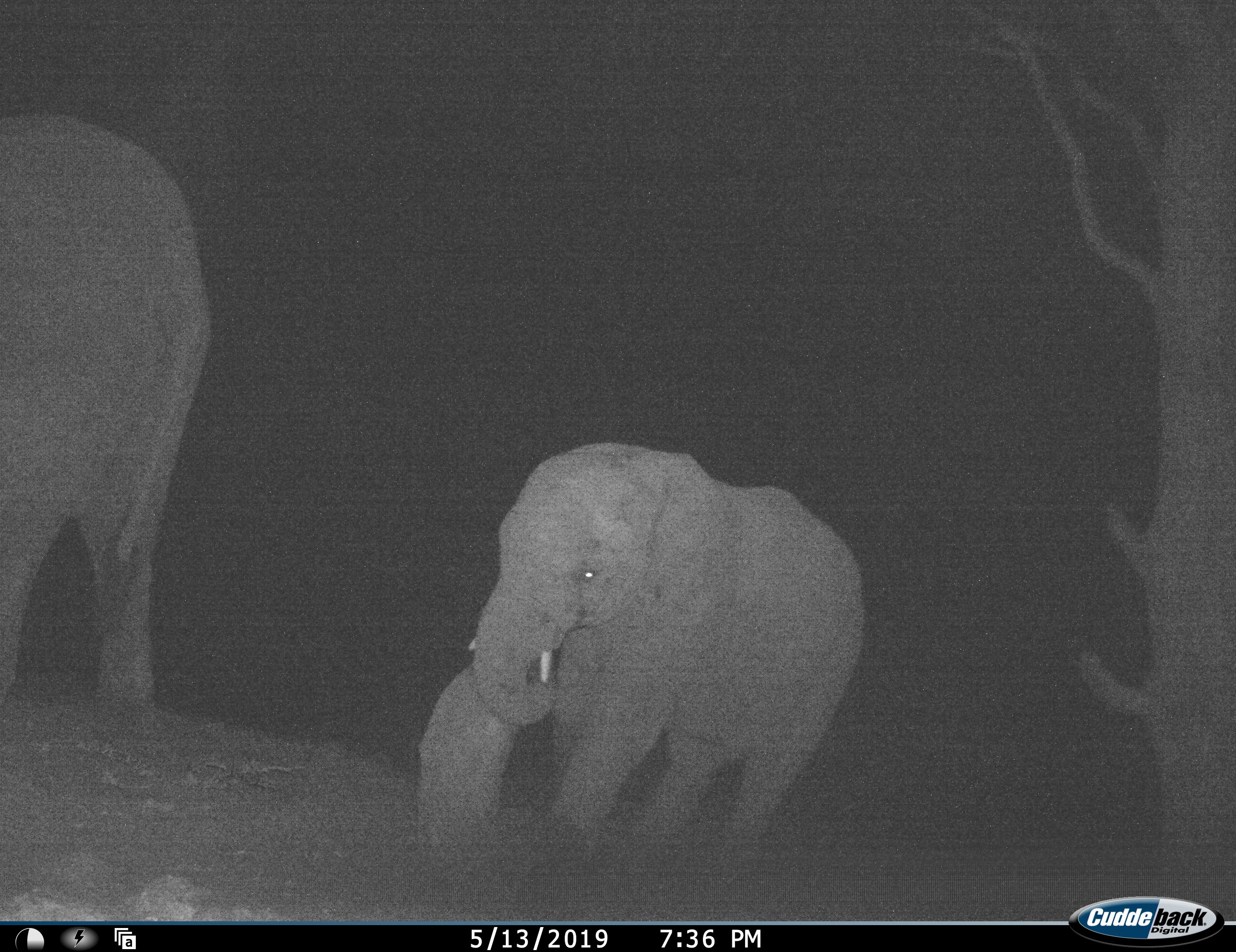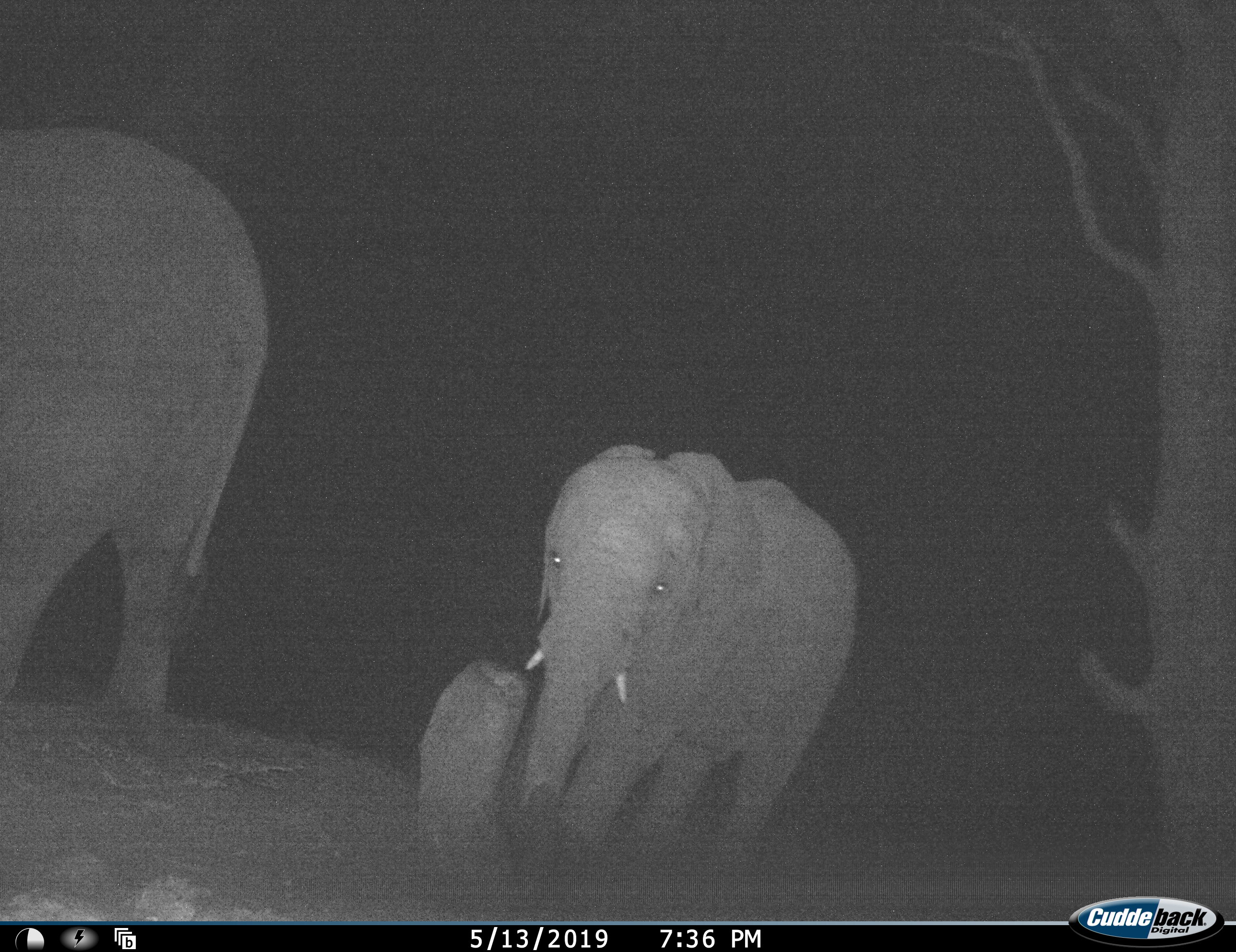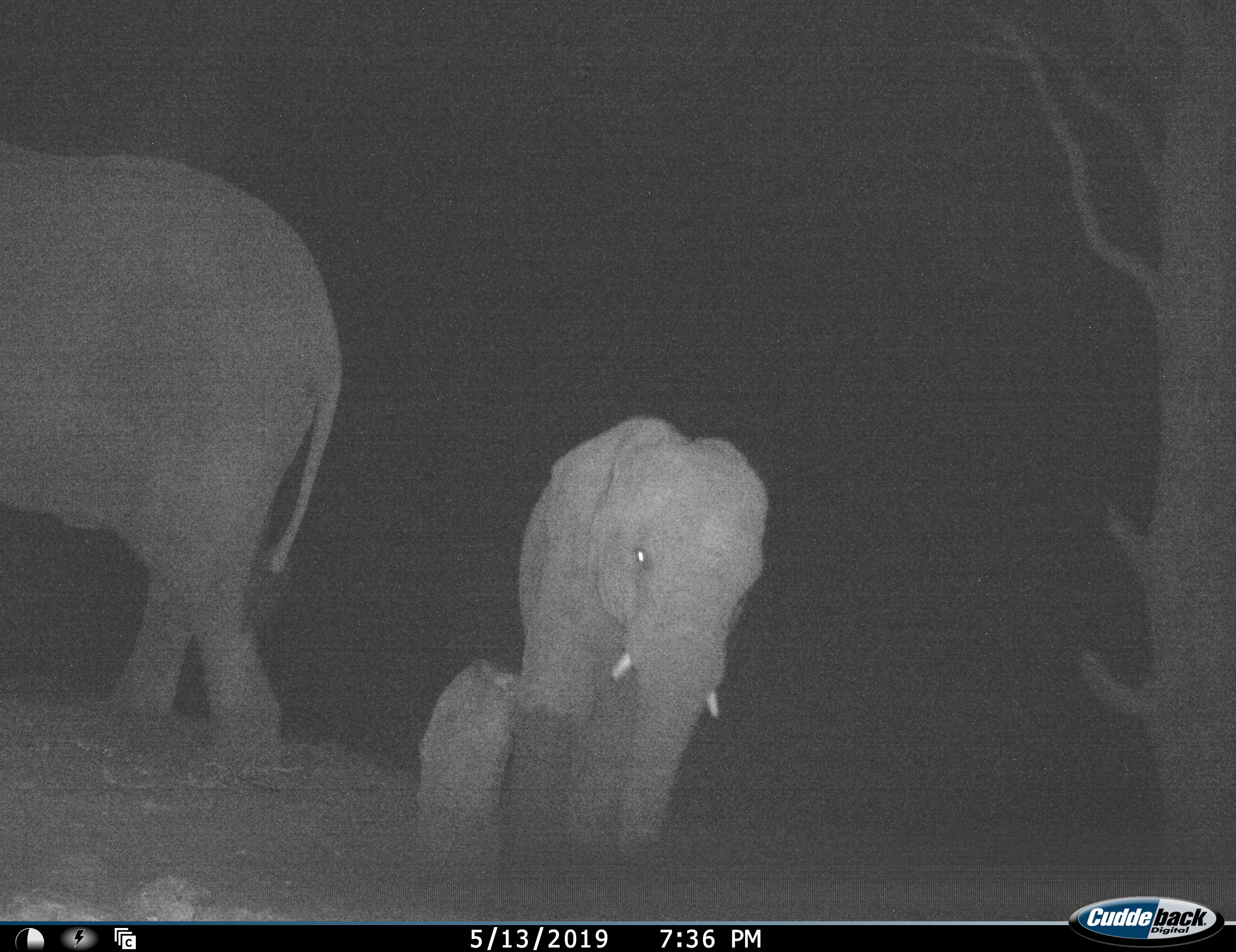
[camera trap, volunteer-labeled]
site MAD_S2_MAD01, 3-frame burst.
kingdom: Animalia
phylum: Chordata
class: Mammalia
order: Proboscidea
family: Elephantidae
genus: Loxodonta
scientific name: Loxodonta africana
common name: african bush elephant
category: elephant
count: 2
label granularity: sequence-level